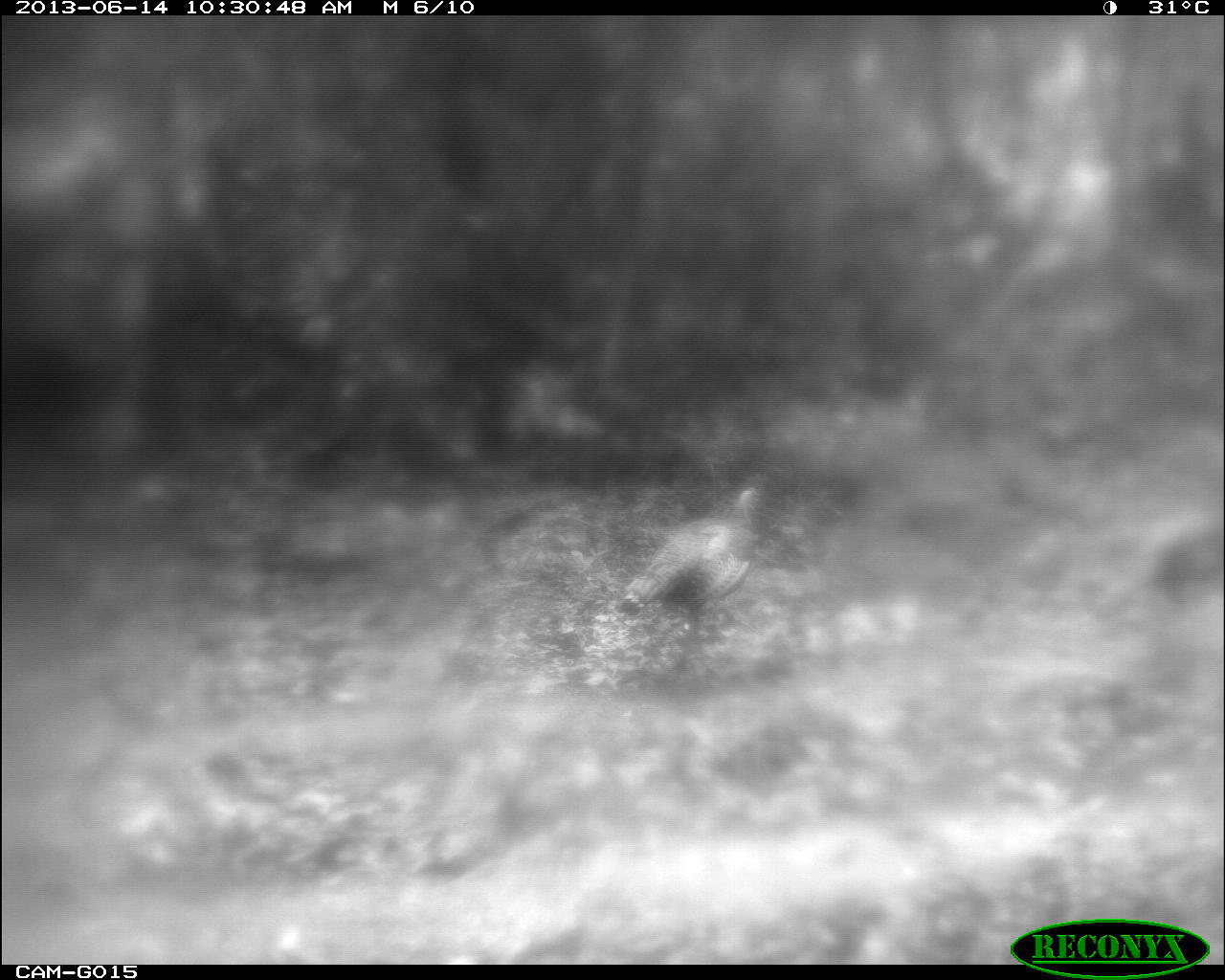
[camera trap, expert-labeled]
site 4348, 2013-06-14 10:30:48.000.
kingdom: Animalia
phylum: Chordata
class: Aves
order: Galliformes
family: Phasianidae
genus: Meleagris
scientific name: Meleagris ocellata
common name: ocellated turkey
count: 2